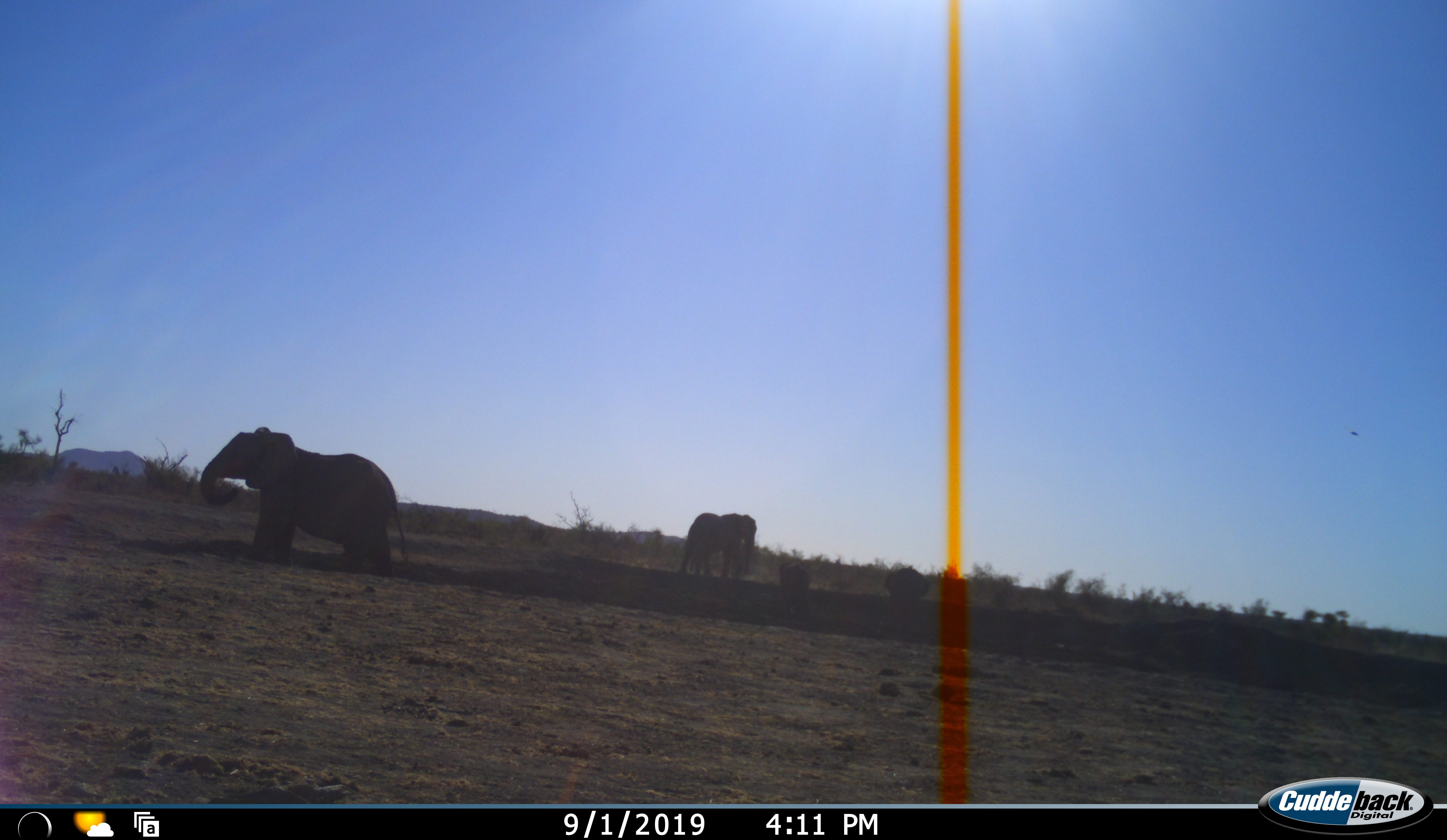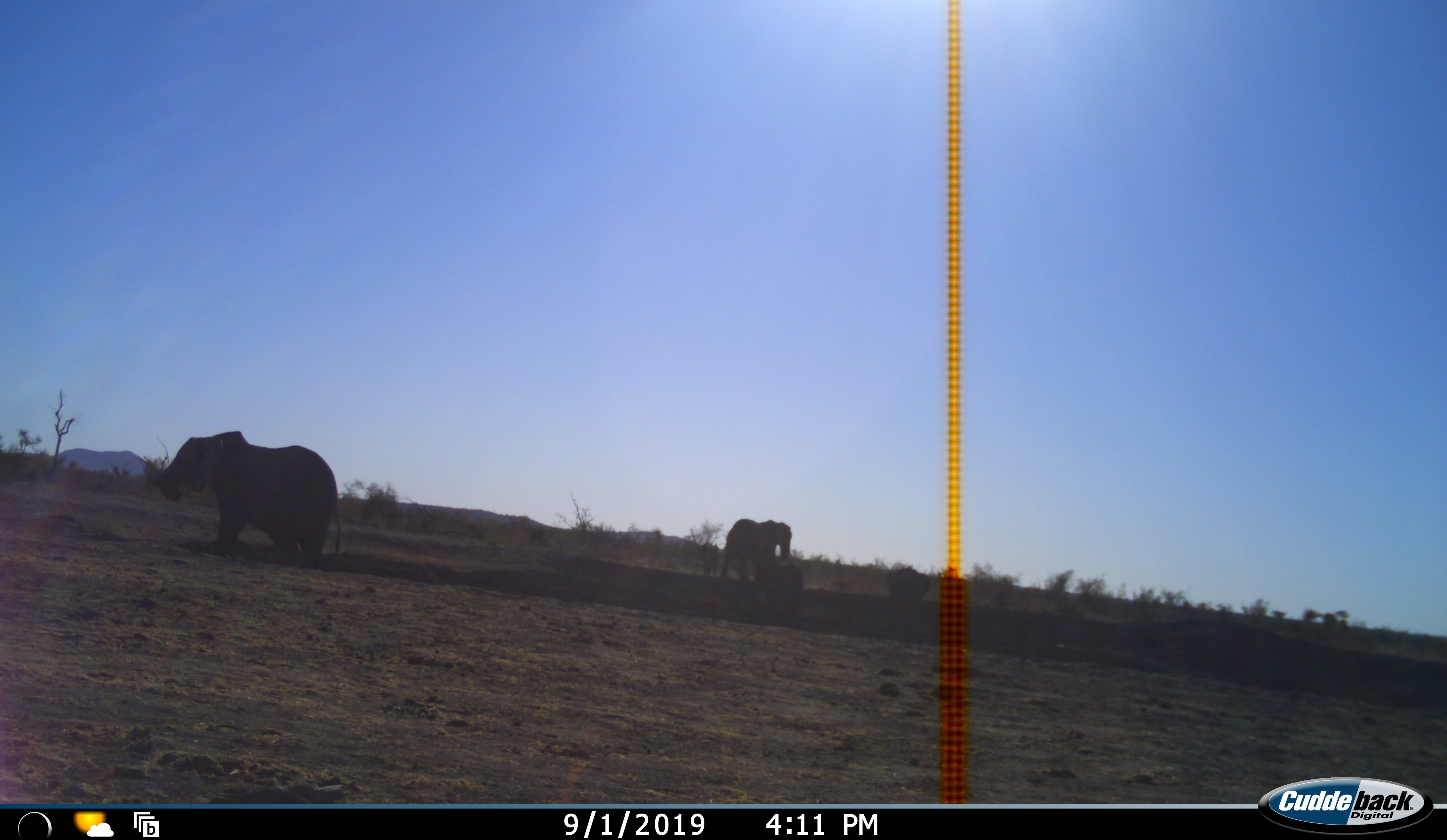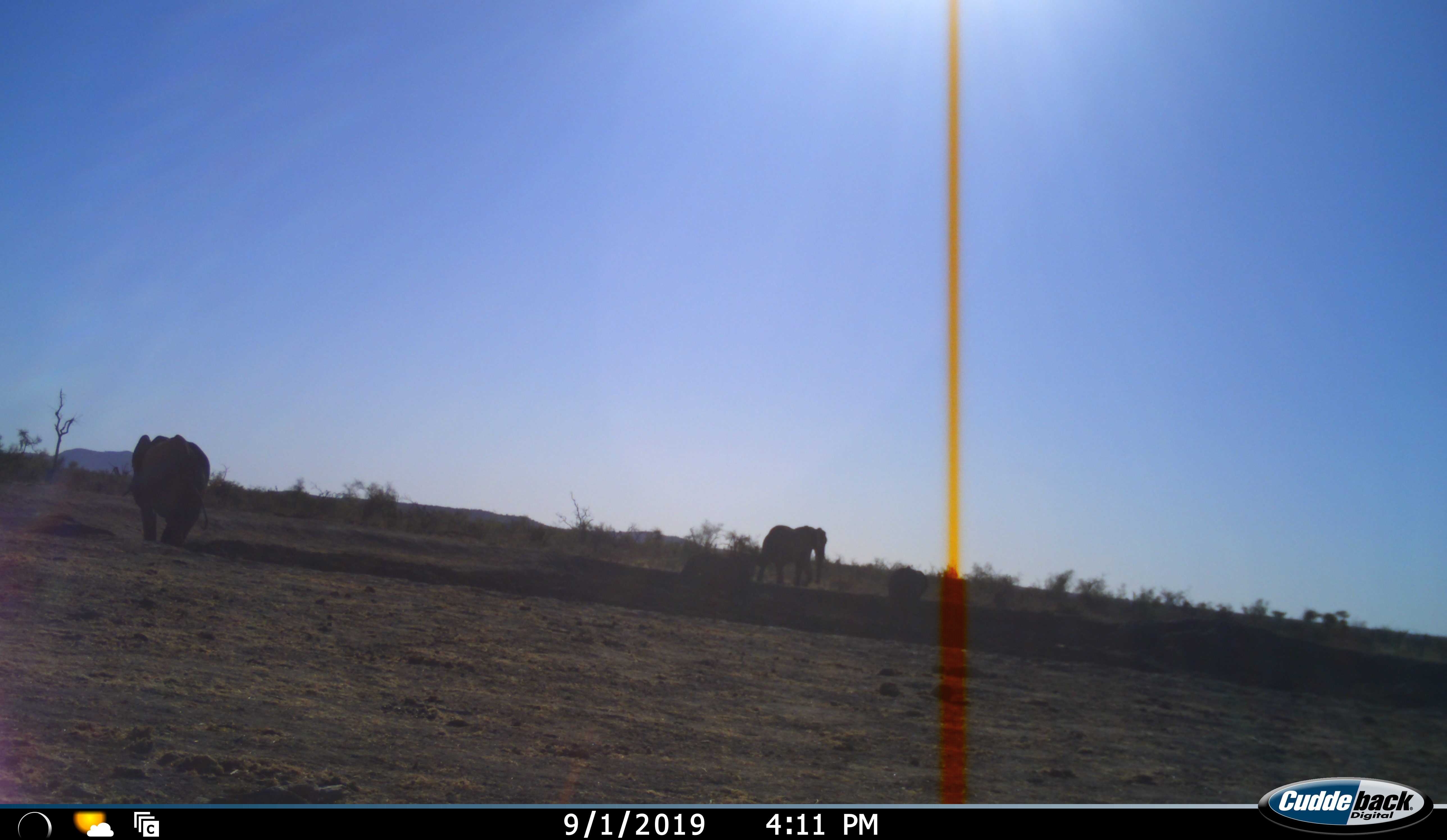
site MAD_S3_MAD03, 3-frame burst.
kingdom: Animalia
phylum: Chordata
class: Mammalia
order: Proboscidea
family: Elephantidae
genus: Loxodonta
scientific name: Loxodonta africana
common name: african bush elephant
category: elephant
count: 3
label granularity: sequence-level